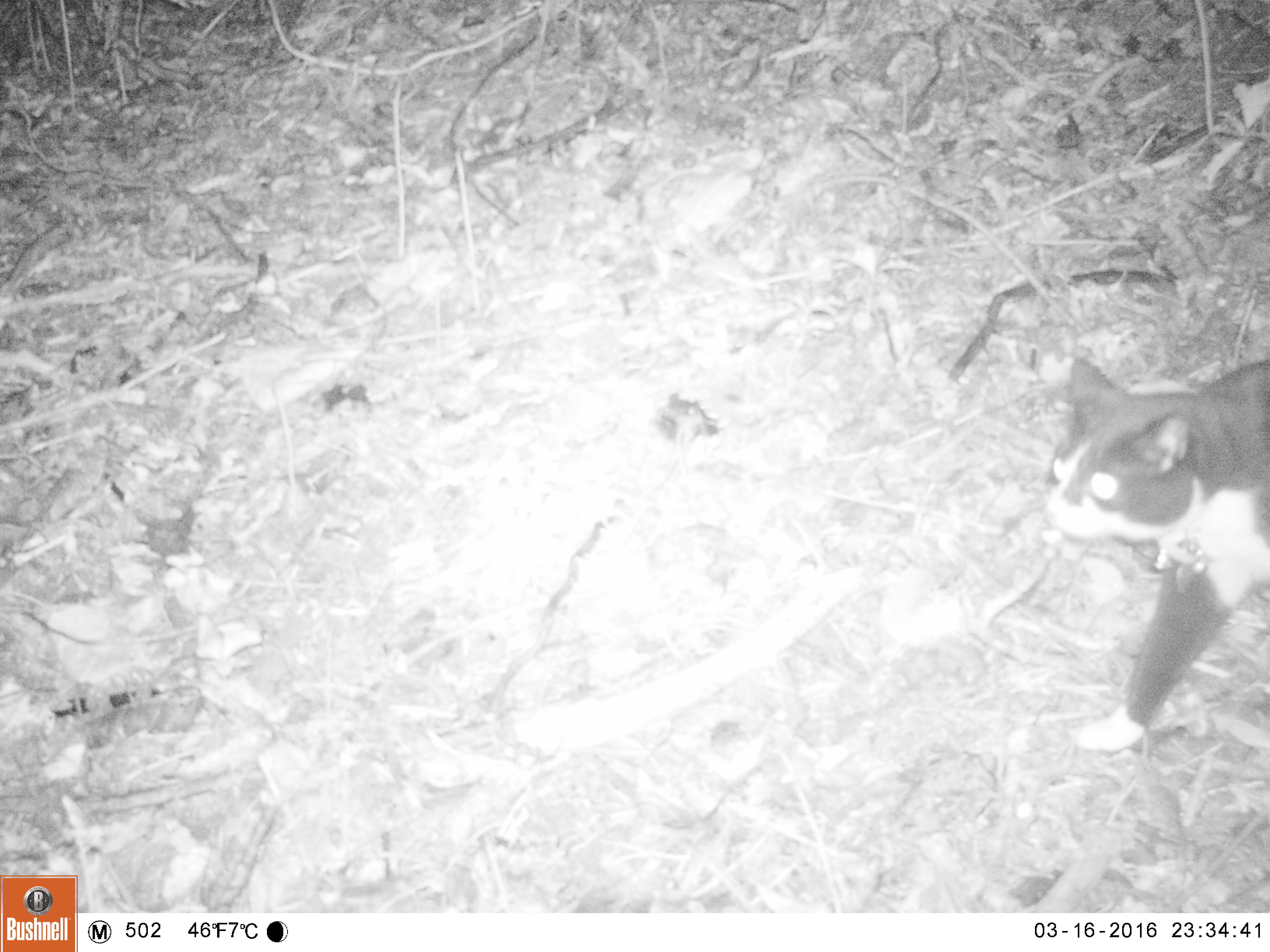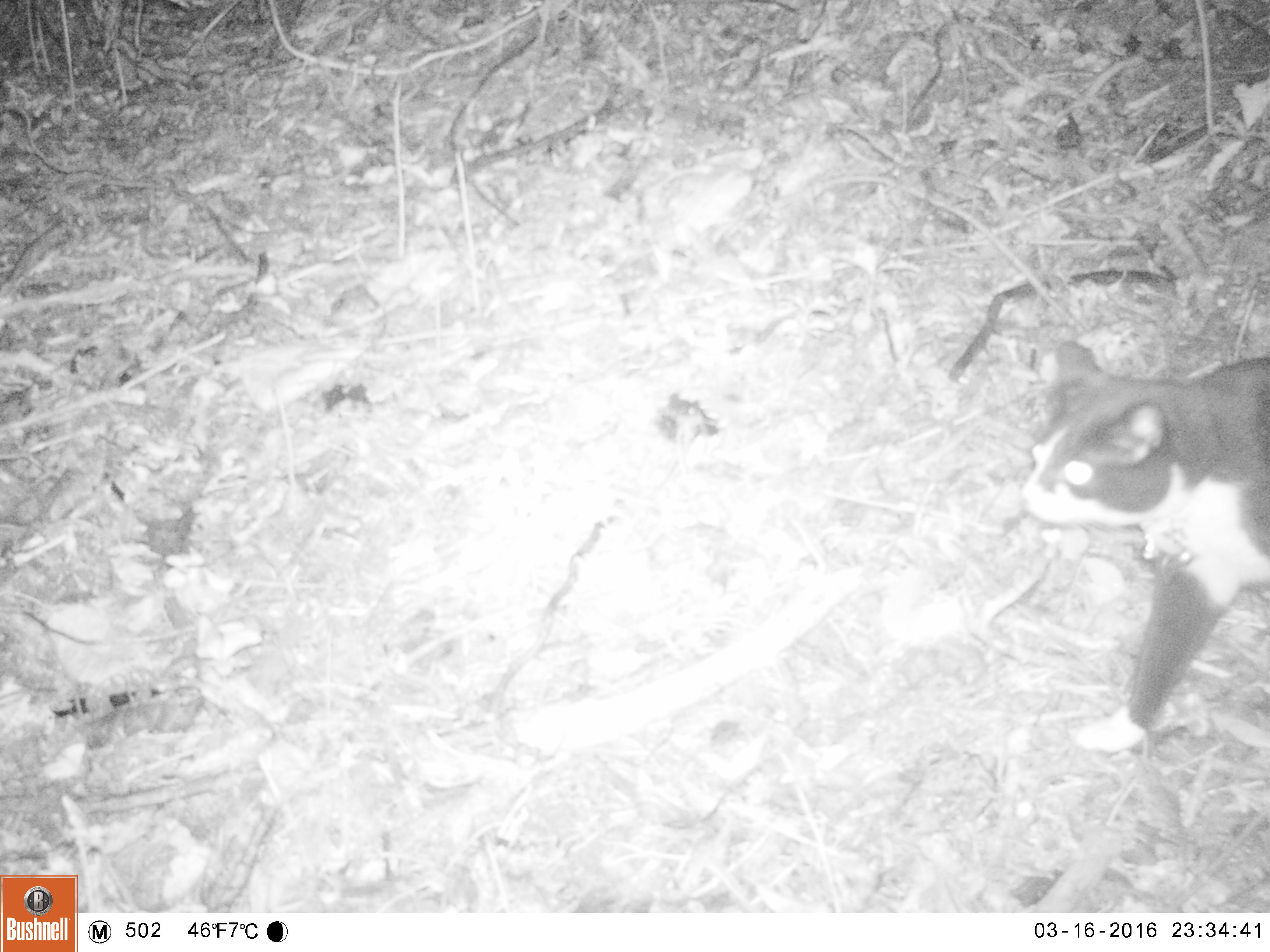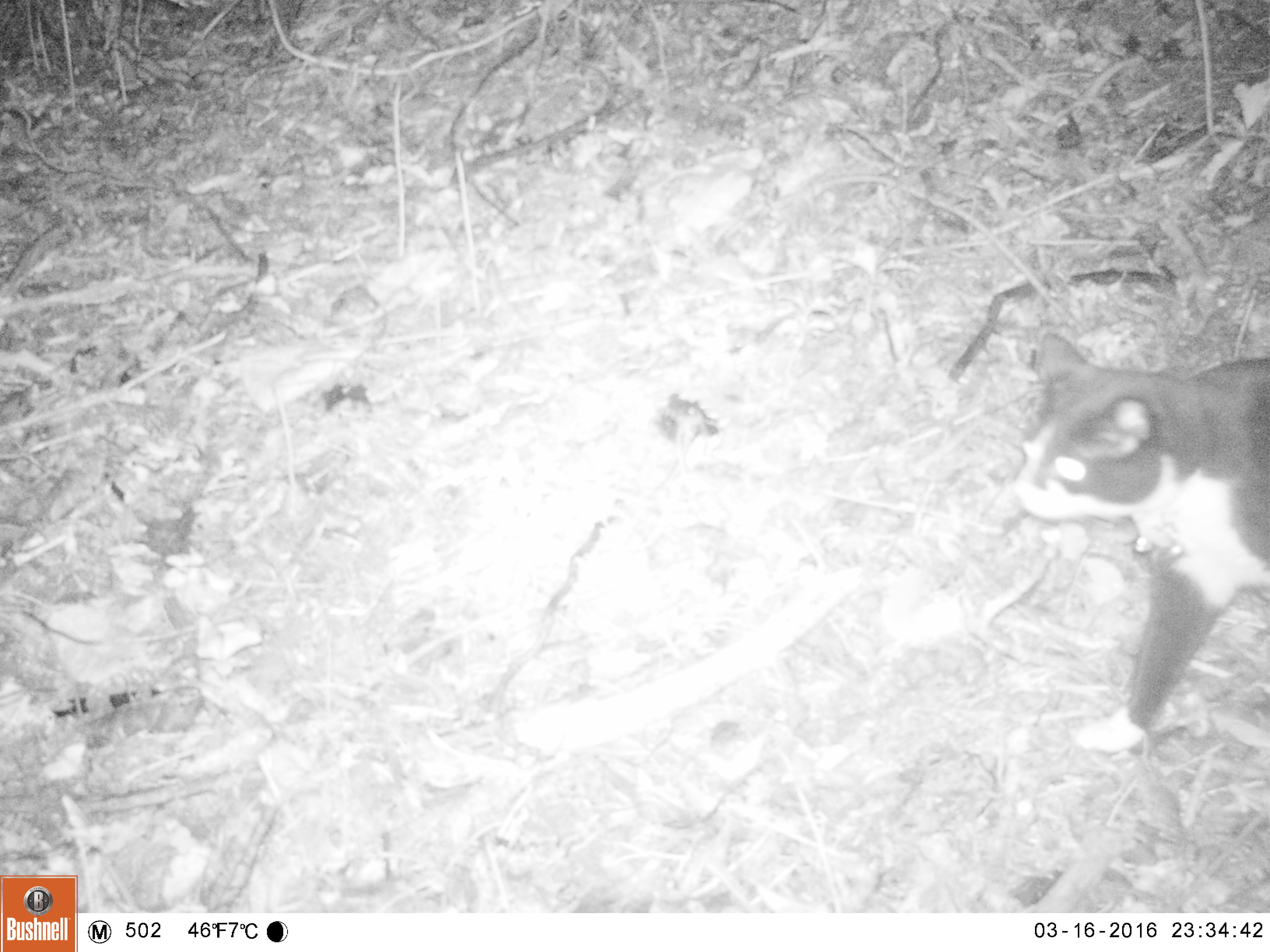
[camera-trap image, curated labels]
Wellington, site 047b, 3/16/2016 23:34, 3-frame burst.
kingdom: Animalia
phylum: Chordata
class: Mammalia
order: Carnivora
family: Felidae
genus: Felis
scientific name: Felis catus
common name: cat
Cat (Felis catus).